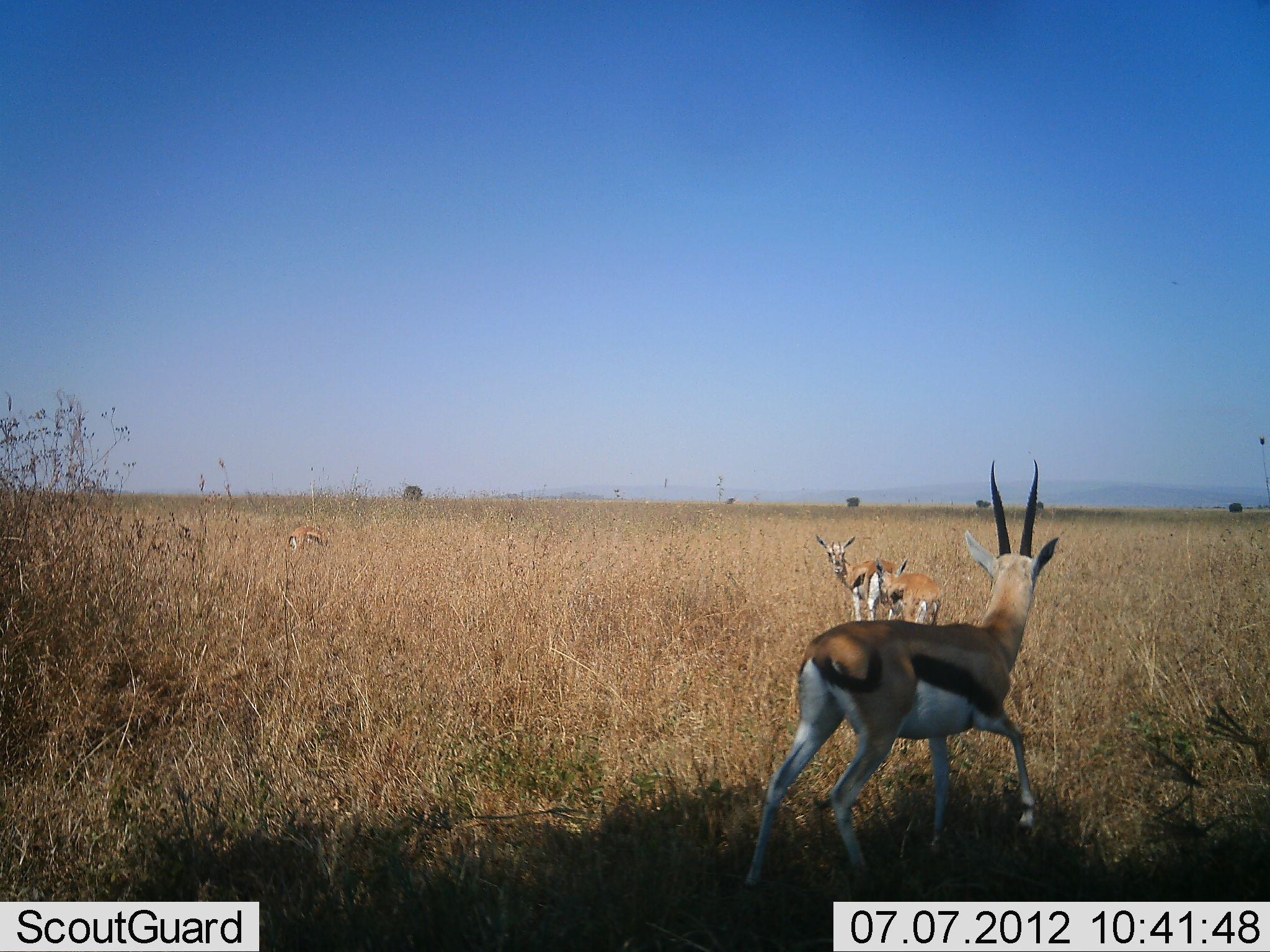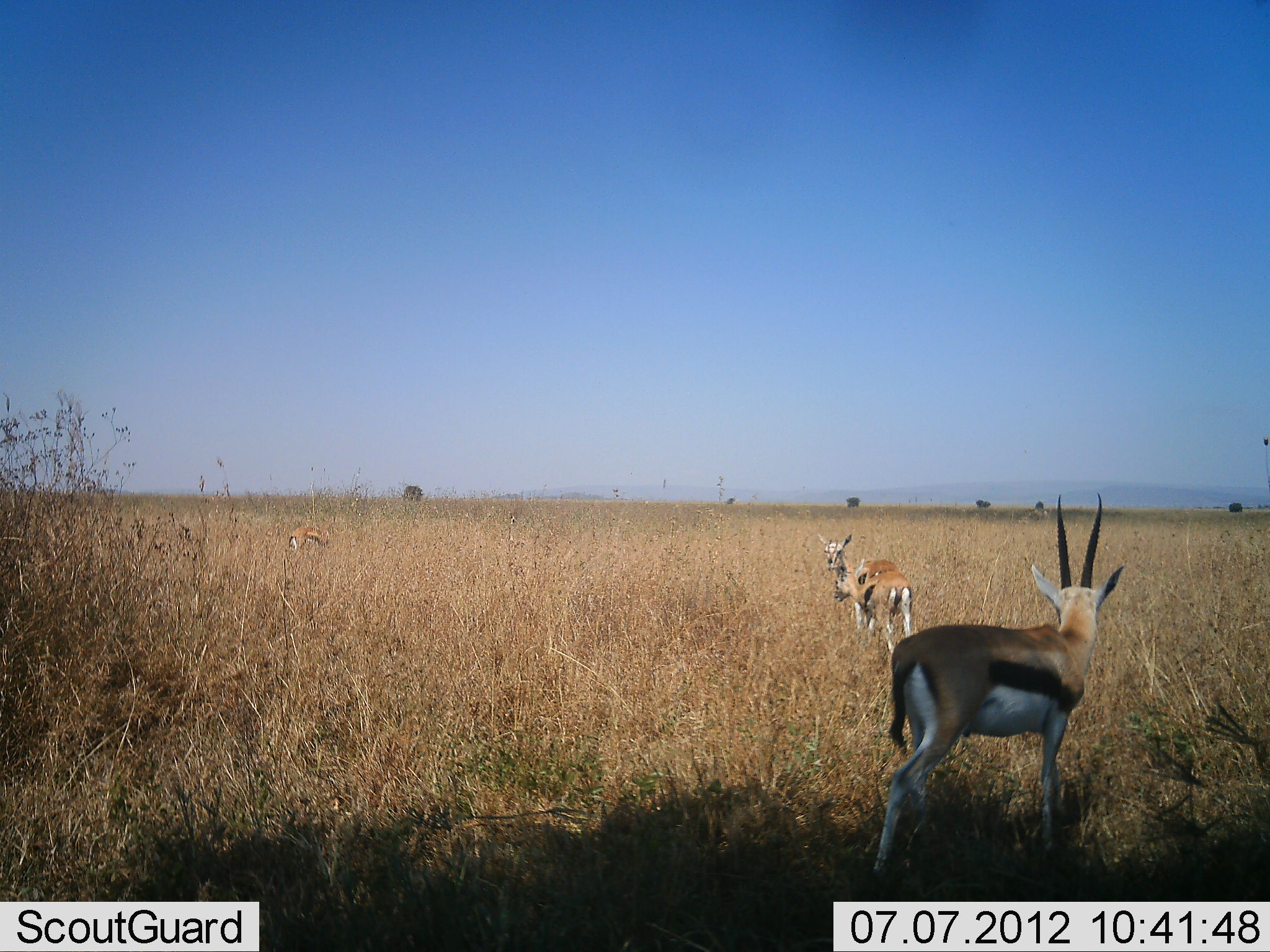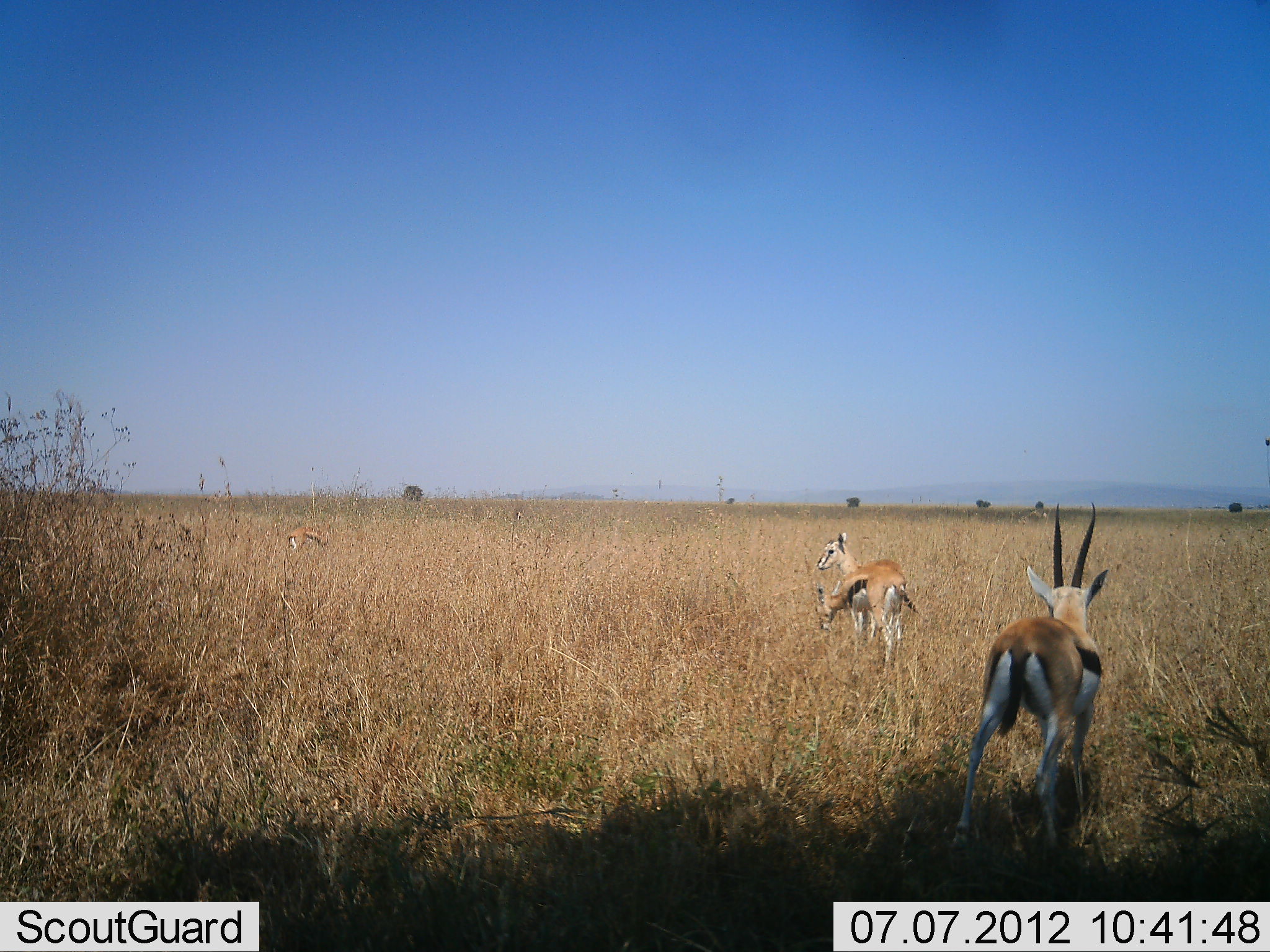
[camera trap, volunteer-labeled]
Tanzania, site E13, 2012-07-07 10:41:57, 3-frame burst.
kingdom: Animalia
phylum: Chordata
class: Mammalia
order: Artiodactyla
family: Bovidae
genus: Eudorcas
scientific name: Eudorcas thomsonii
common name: thomson's gazelle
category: gazellethomsons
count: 4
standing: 80%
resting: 0%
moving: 60%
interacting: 0%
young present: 10%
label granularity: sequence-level